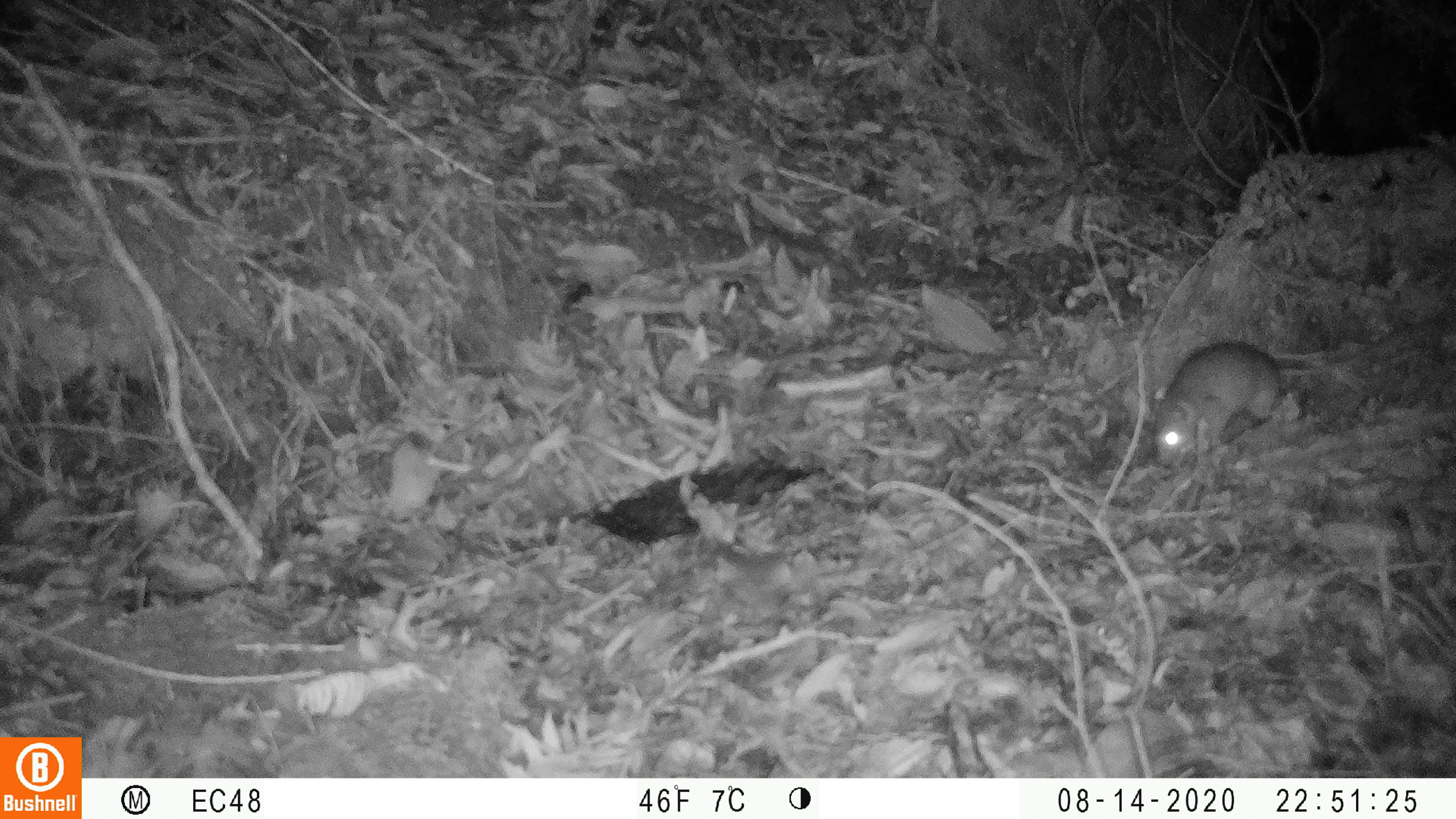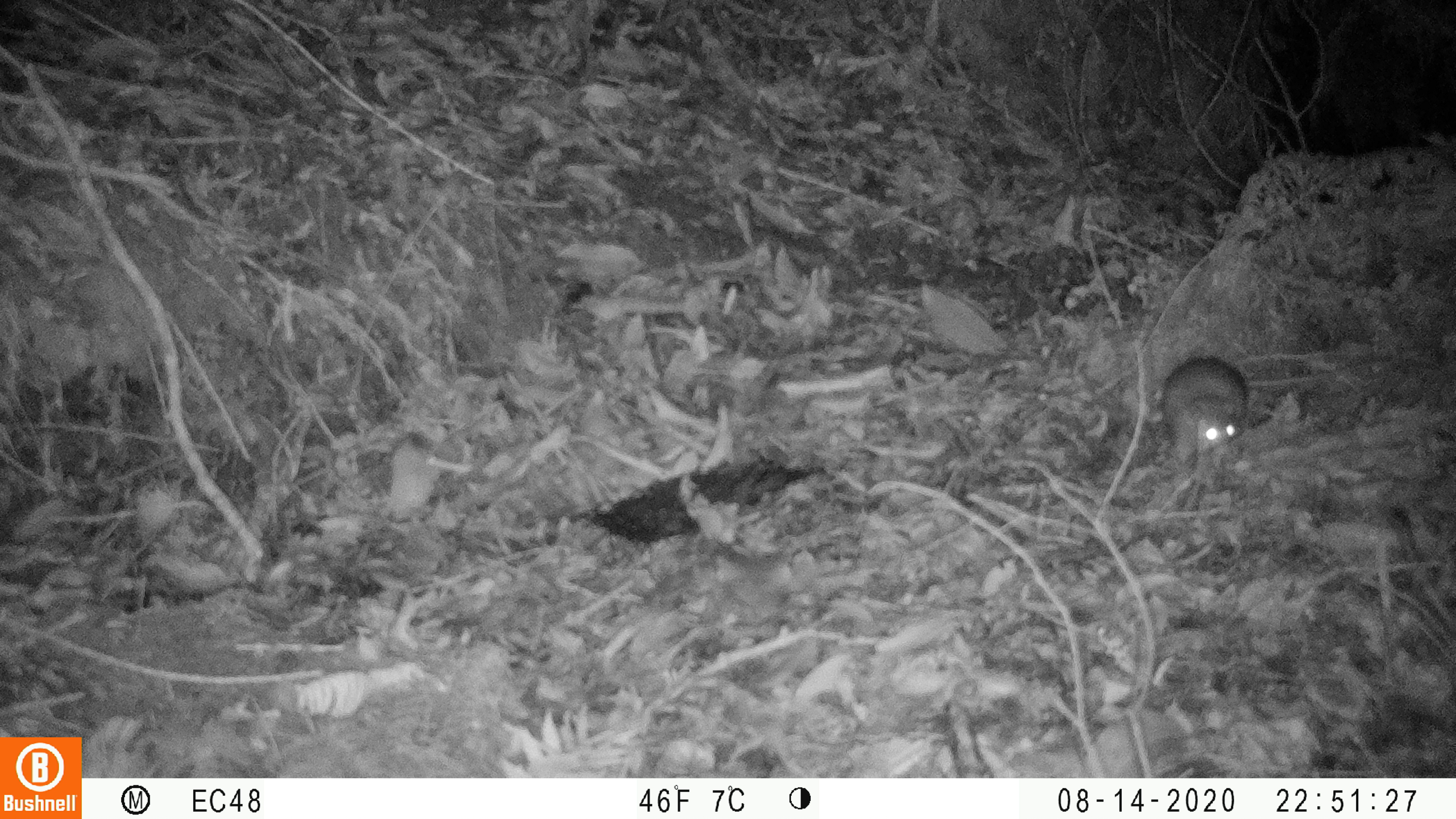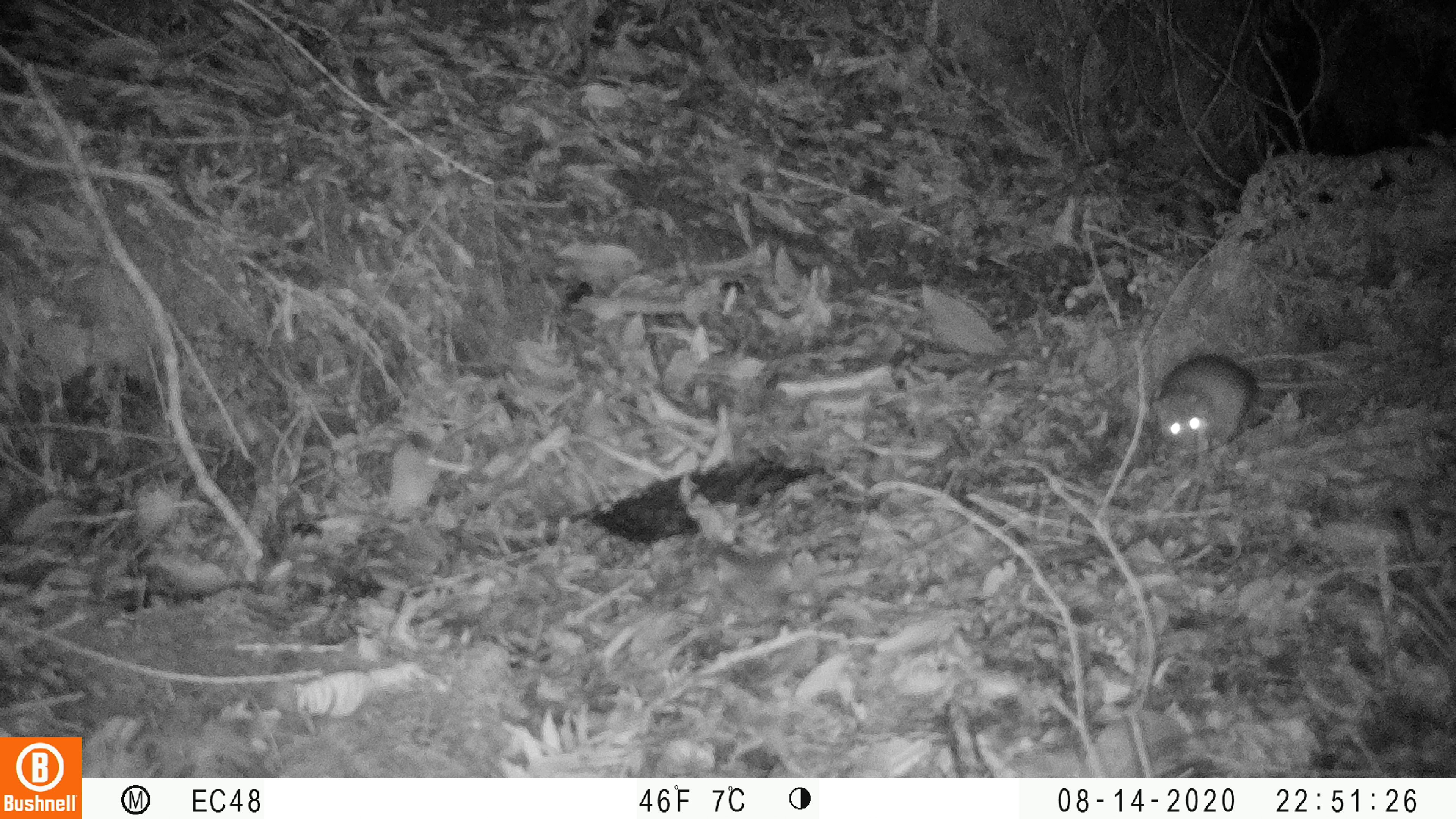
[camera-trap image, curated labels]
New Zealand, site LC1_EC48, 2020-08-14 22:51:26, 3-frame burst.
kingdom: Animalia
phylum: Chordata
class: Mammalia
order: Rodentia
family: Muridae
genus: Rattus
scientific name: Rattus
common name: rat